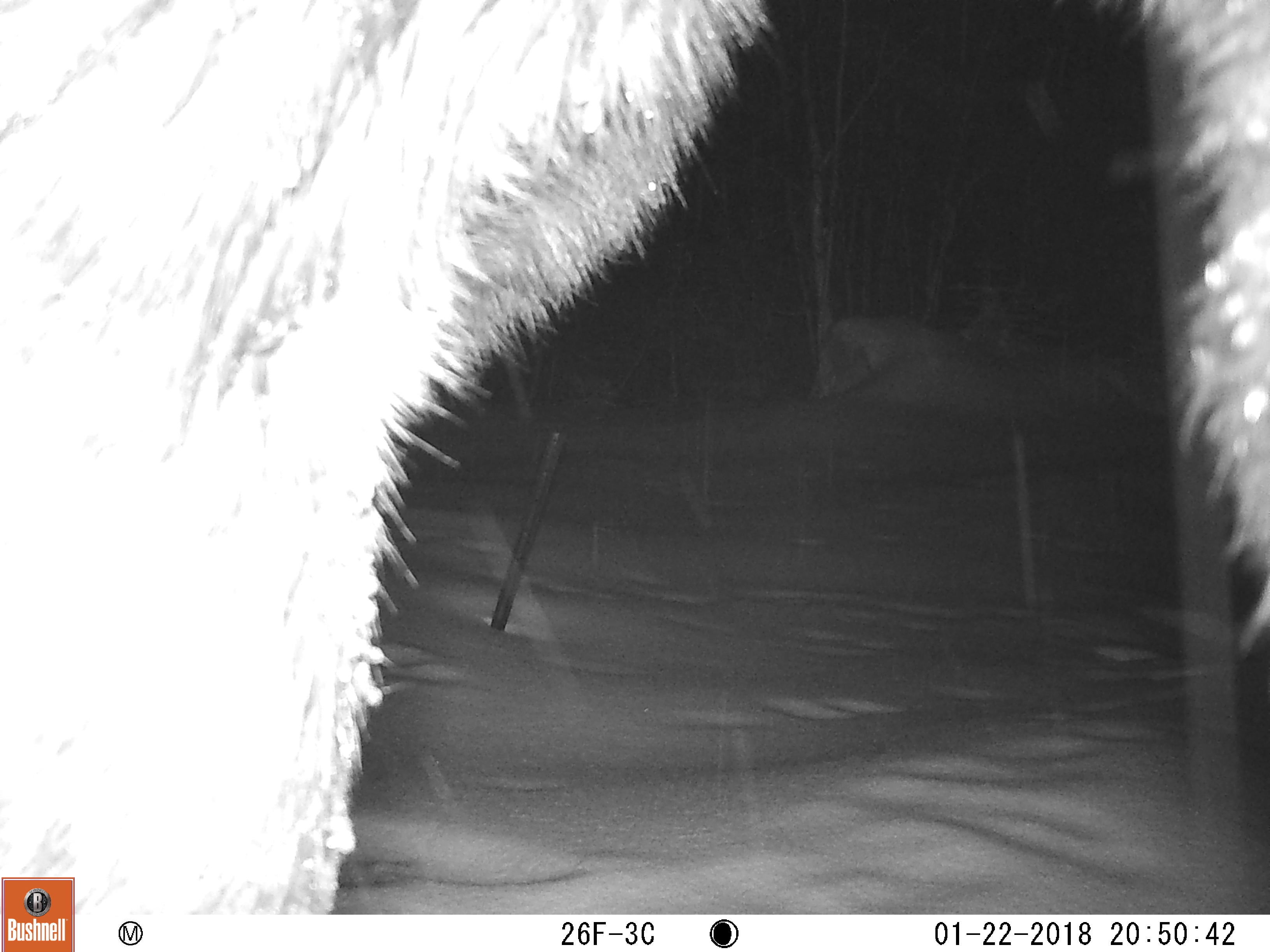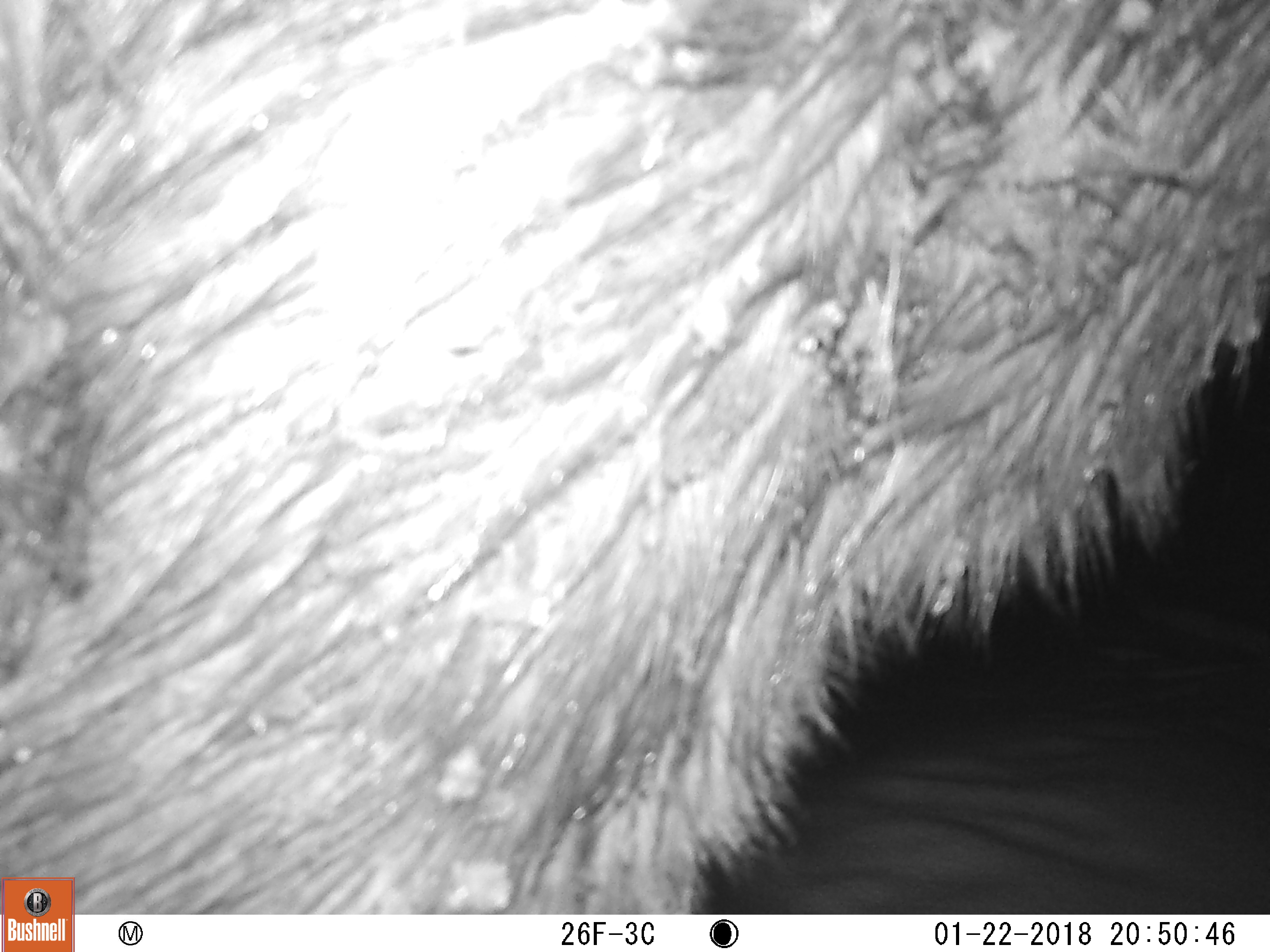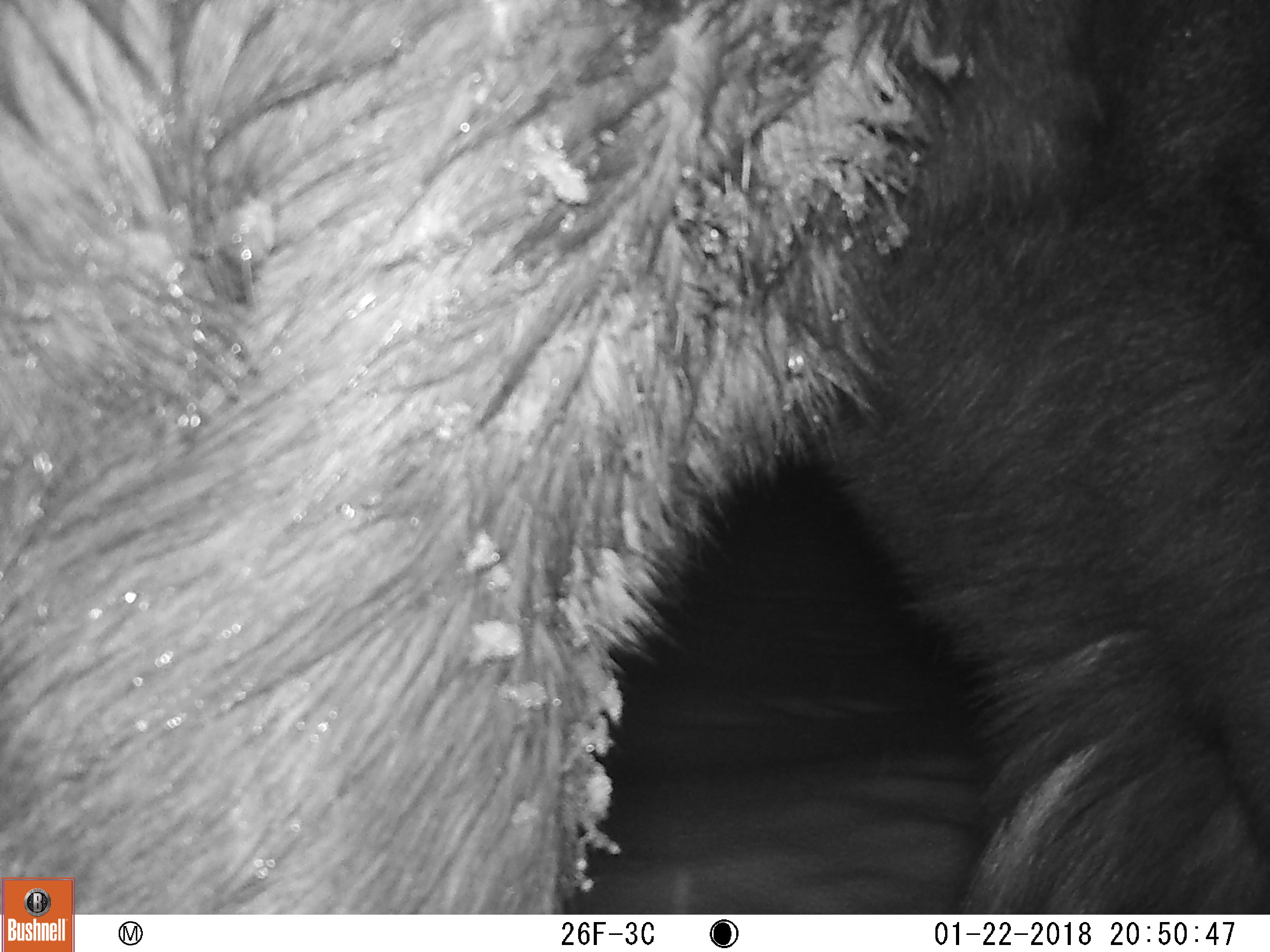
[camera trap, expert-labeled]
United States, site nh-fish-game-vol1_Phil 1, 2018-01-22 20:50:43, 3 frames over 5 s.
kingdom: Animalia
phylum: Chordata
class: Mammalia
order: Artiodactyla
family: Cervidae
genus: Alces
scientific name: Alces alces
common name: moose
Moose (Alces alces).